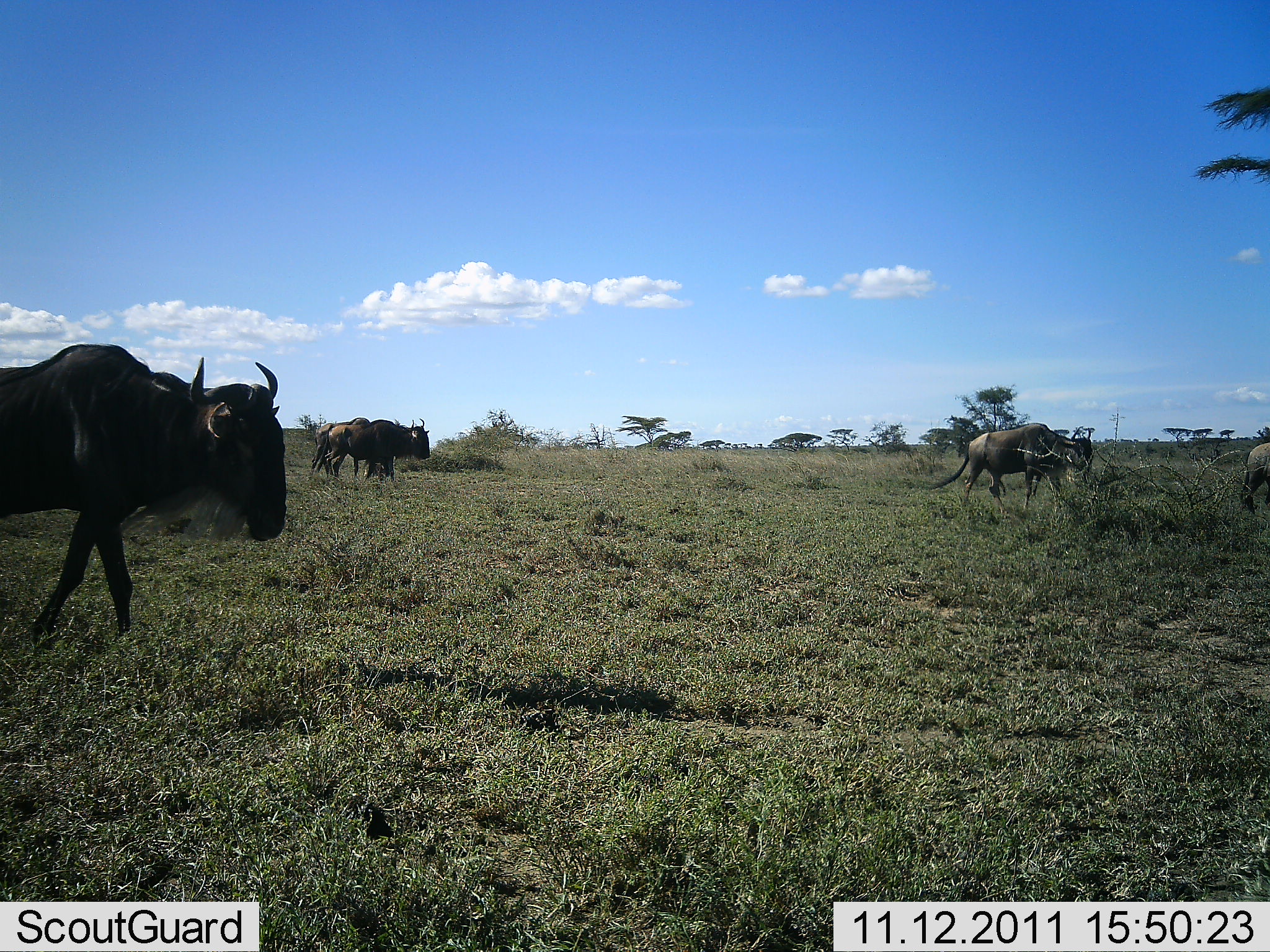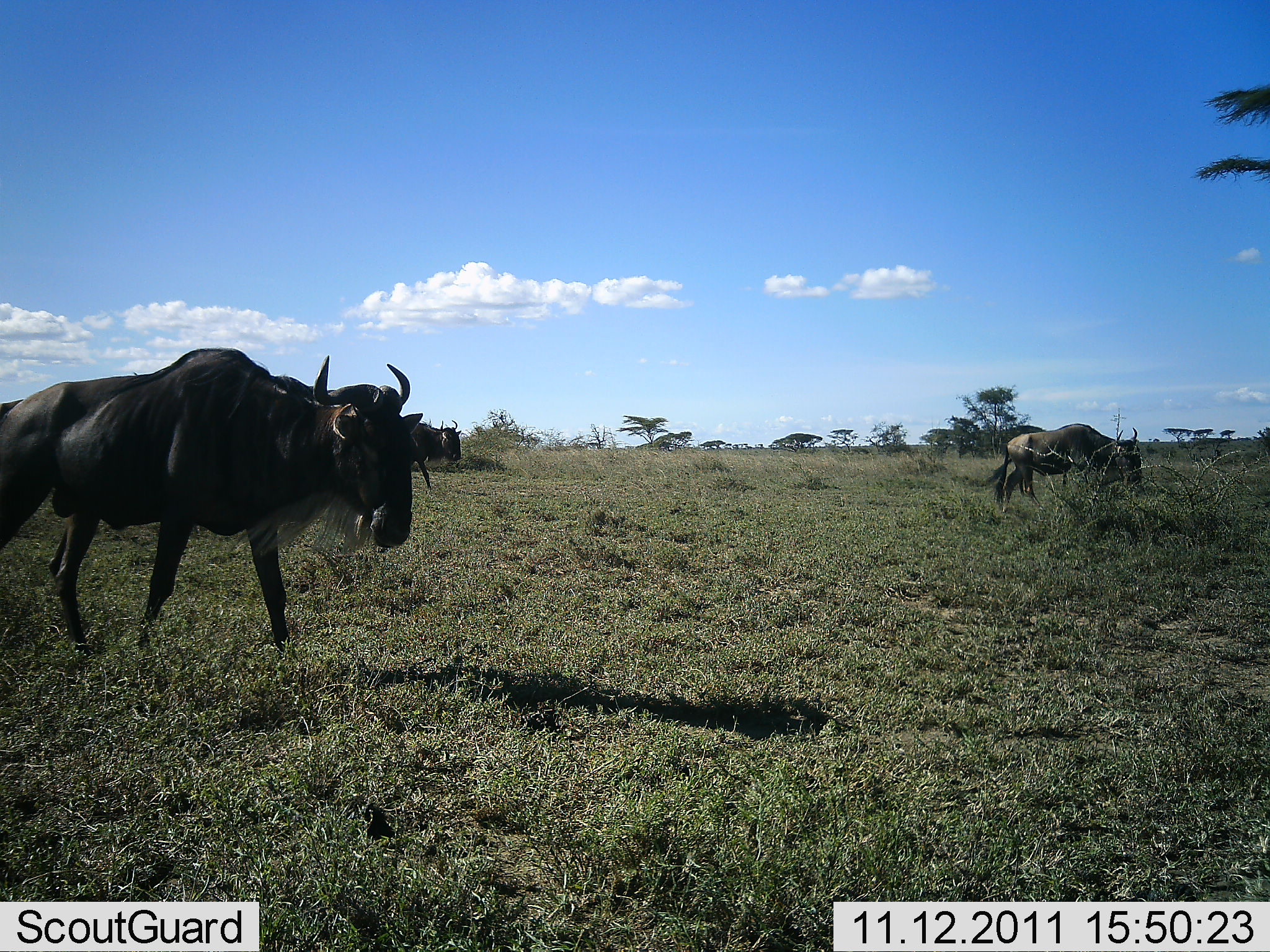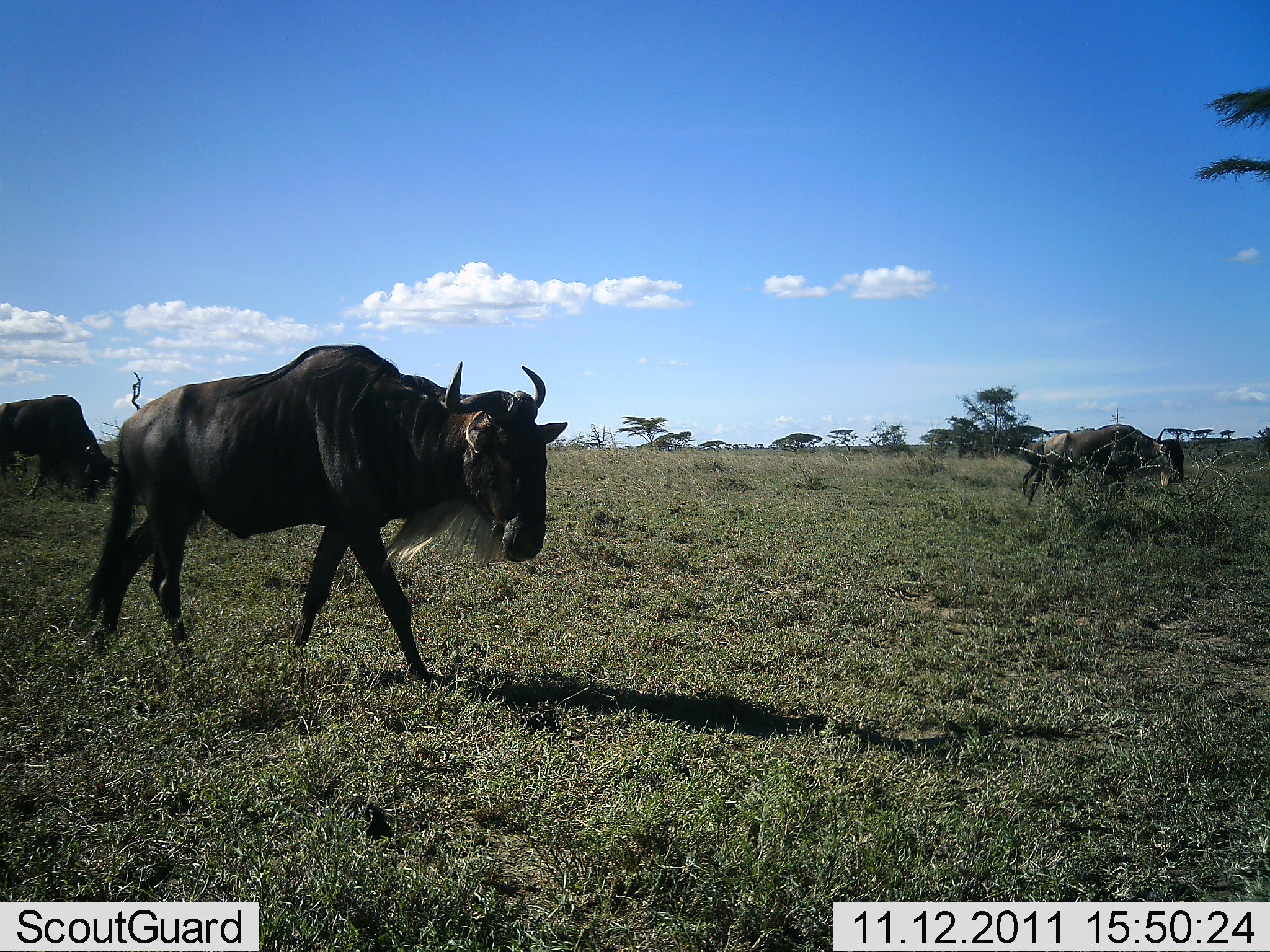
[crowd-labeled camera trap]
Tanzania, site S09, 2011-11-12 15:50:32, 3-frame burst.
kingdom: Animalia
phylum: Chordata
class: Mammalia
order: Artiodactyla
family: Bovidae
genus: Connochaetes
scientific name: Connochaetes taurinus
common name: blue wildebeest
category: wildebeest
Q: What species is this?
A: Wildebeest (blue wildebeest) (Connochaetes taurinus).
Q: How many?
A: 6.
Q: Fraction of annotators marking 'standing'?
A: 0%.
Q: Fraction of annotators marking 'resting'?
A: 0%.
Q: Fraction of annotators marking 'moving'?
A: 100%.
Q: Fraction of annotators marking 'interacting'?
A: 0%.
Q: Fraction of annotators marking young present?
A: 0%.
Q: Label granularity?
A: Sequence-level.